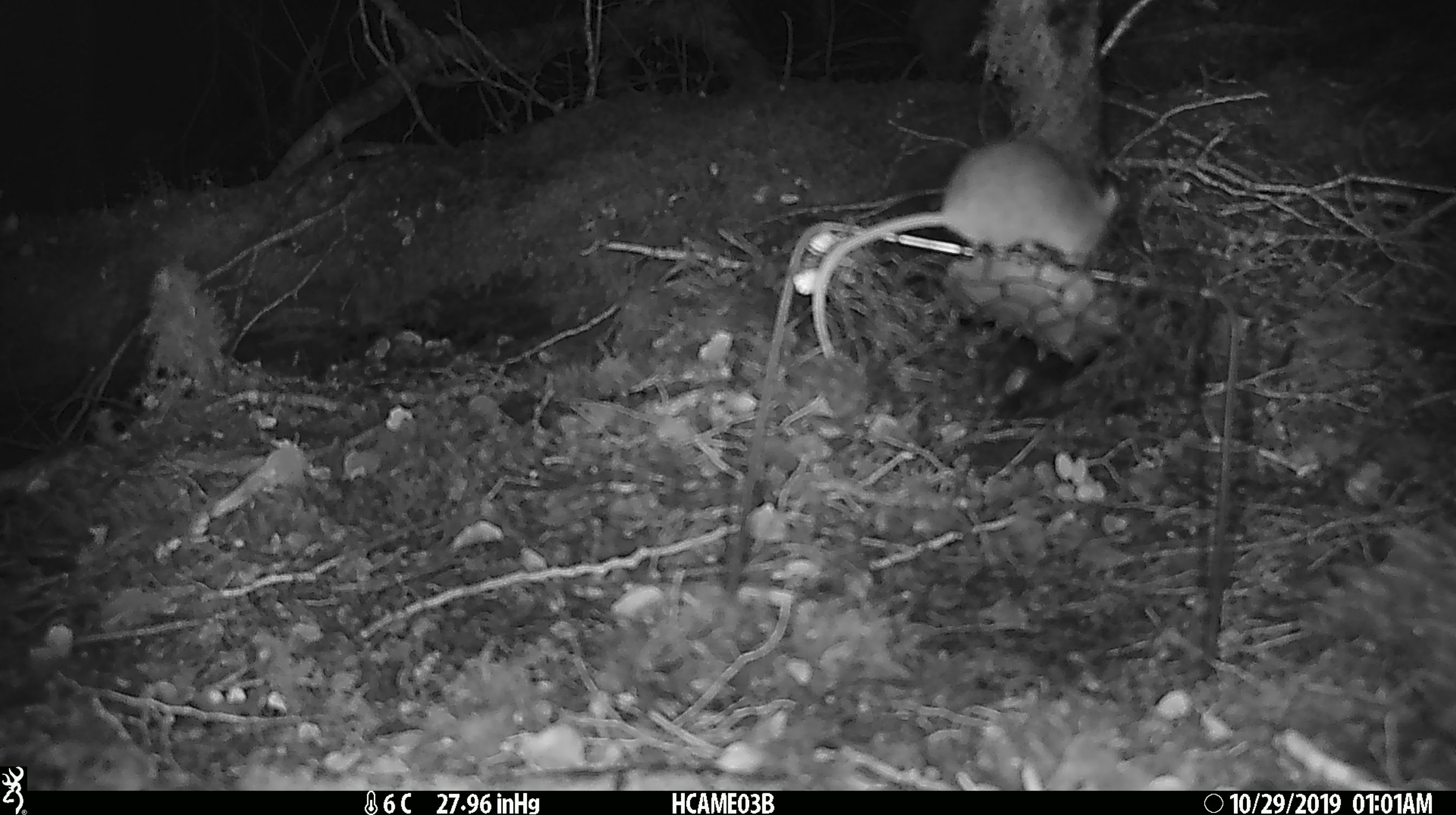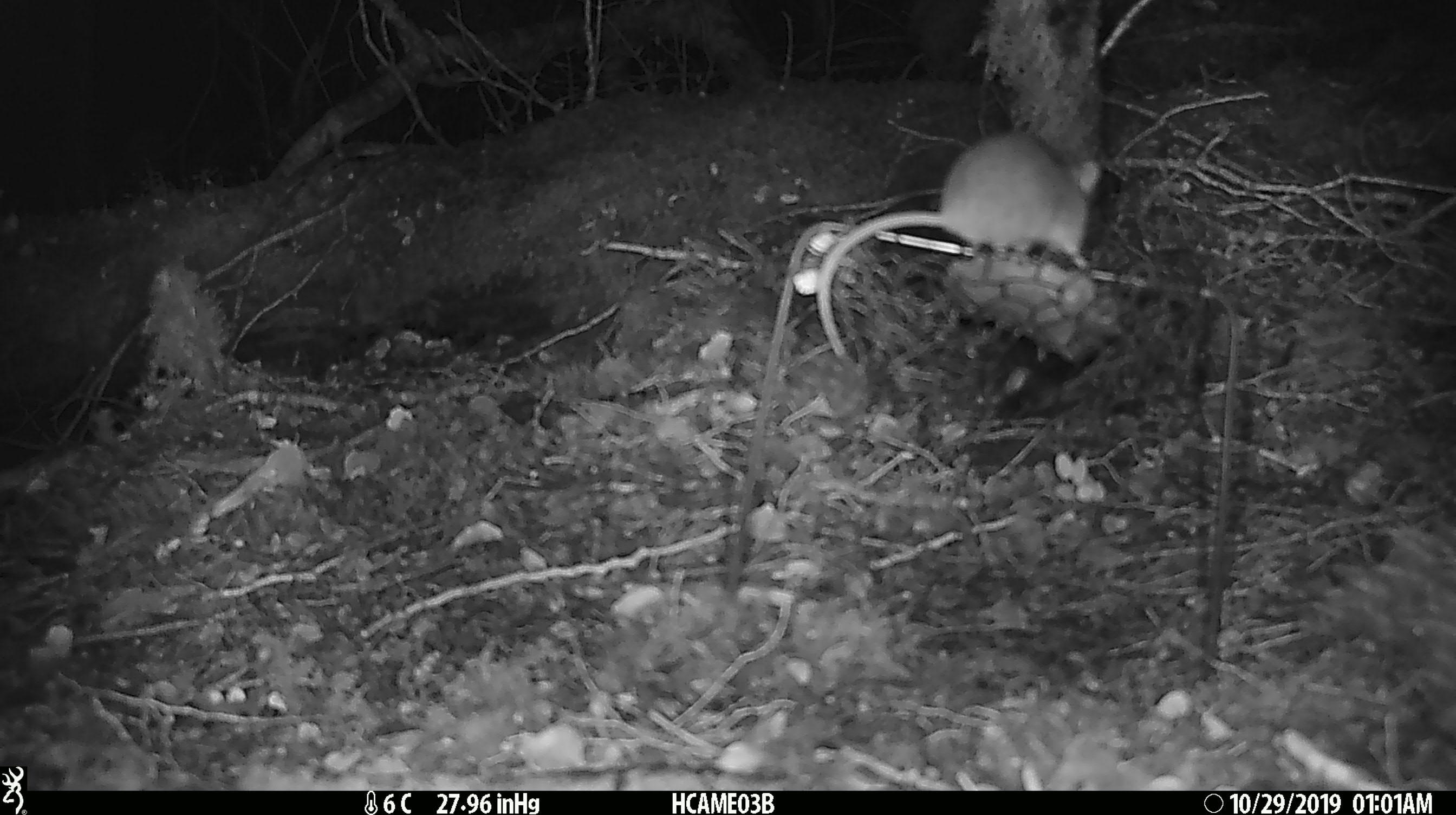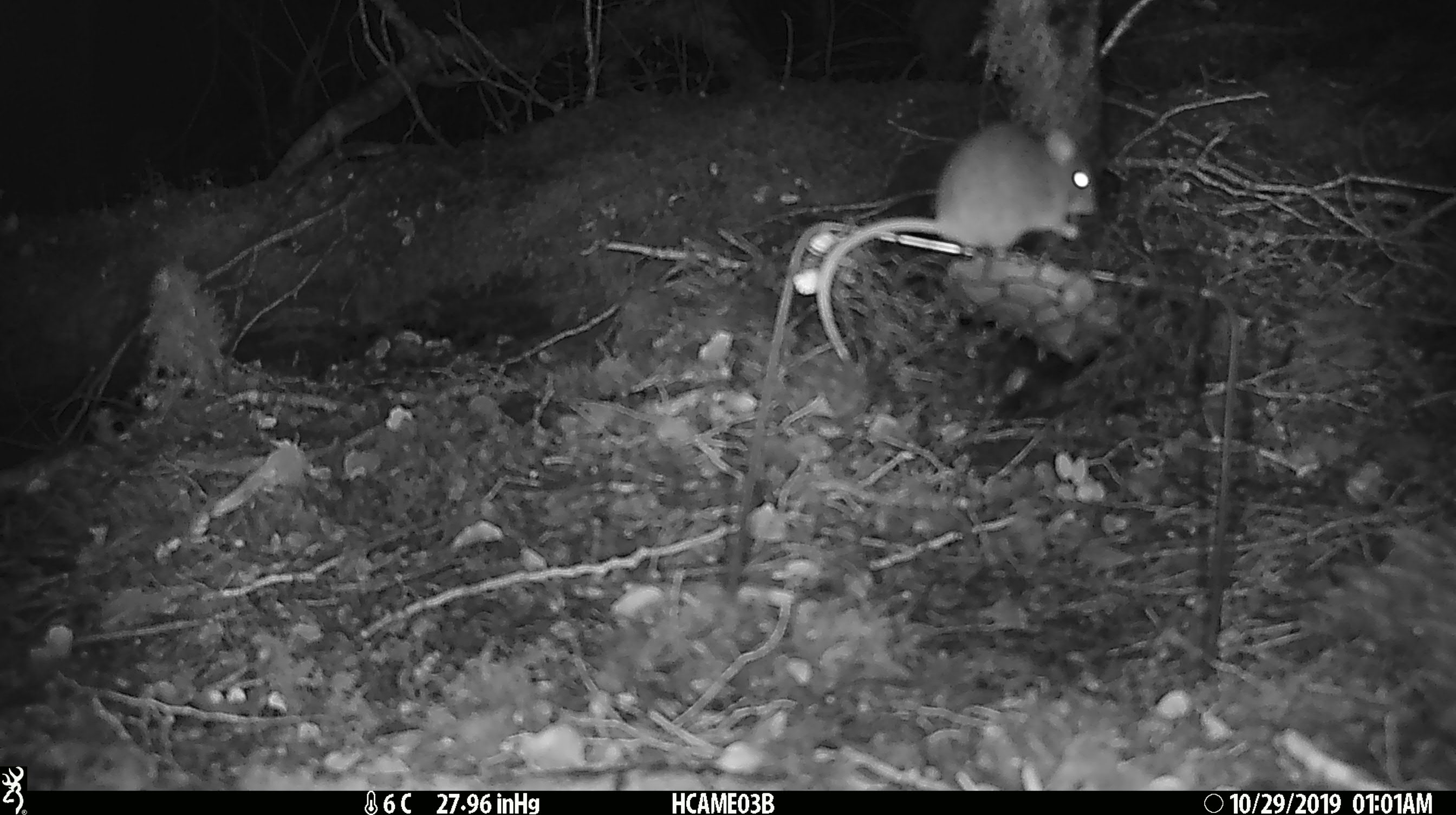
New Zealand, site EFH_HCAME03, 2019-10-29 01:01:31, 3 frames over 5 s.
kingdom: Animalia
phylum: Chordata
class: Mammalia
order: Rodentia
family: Muridae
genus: Mus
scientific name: Mus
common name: mouse